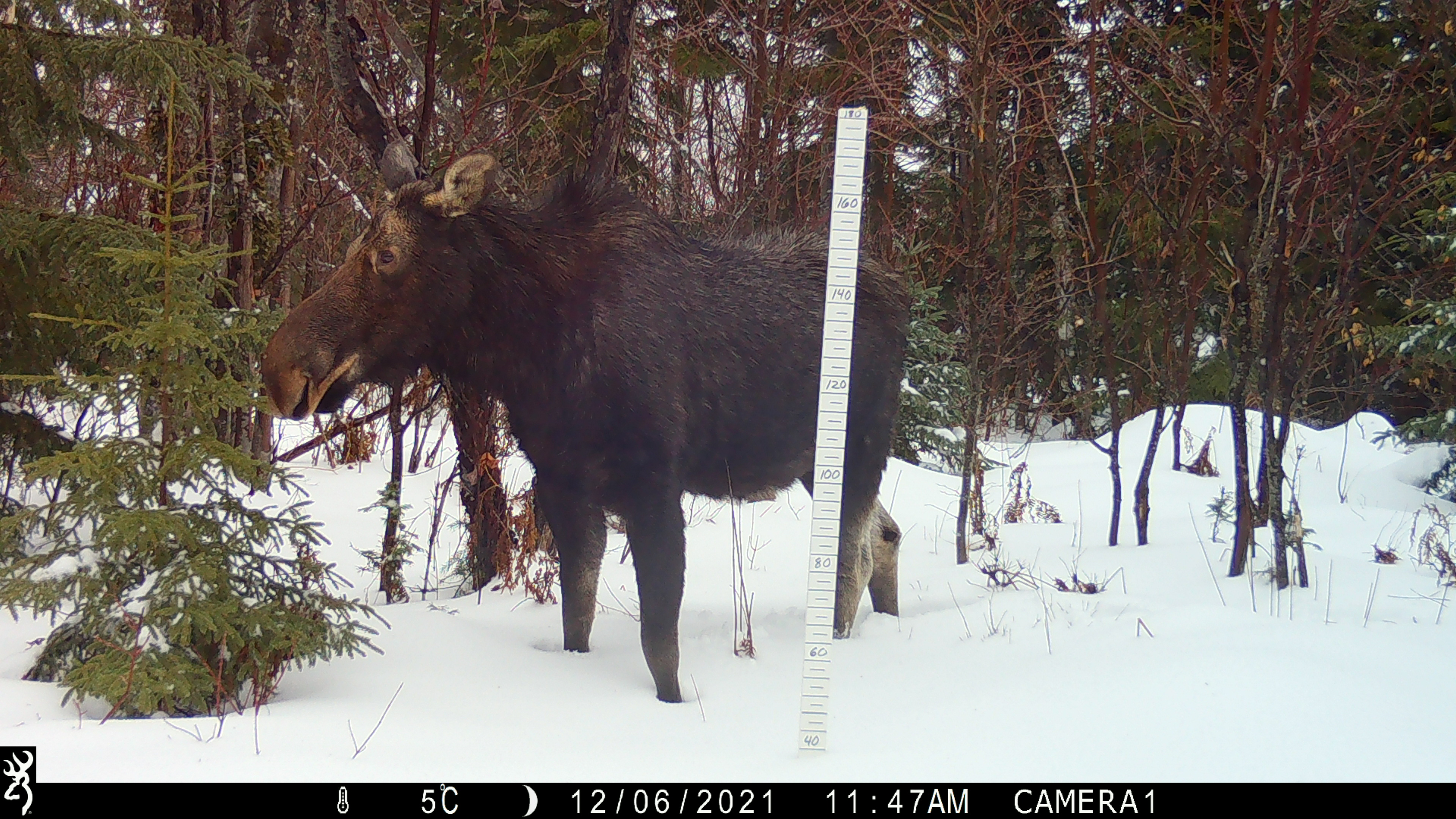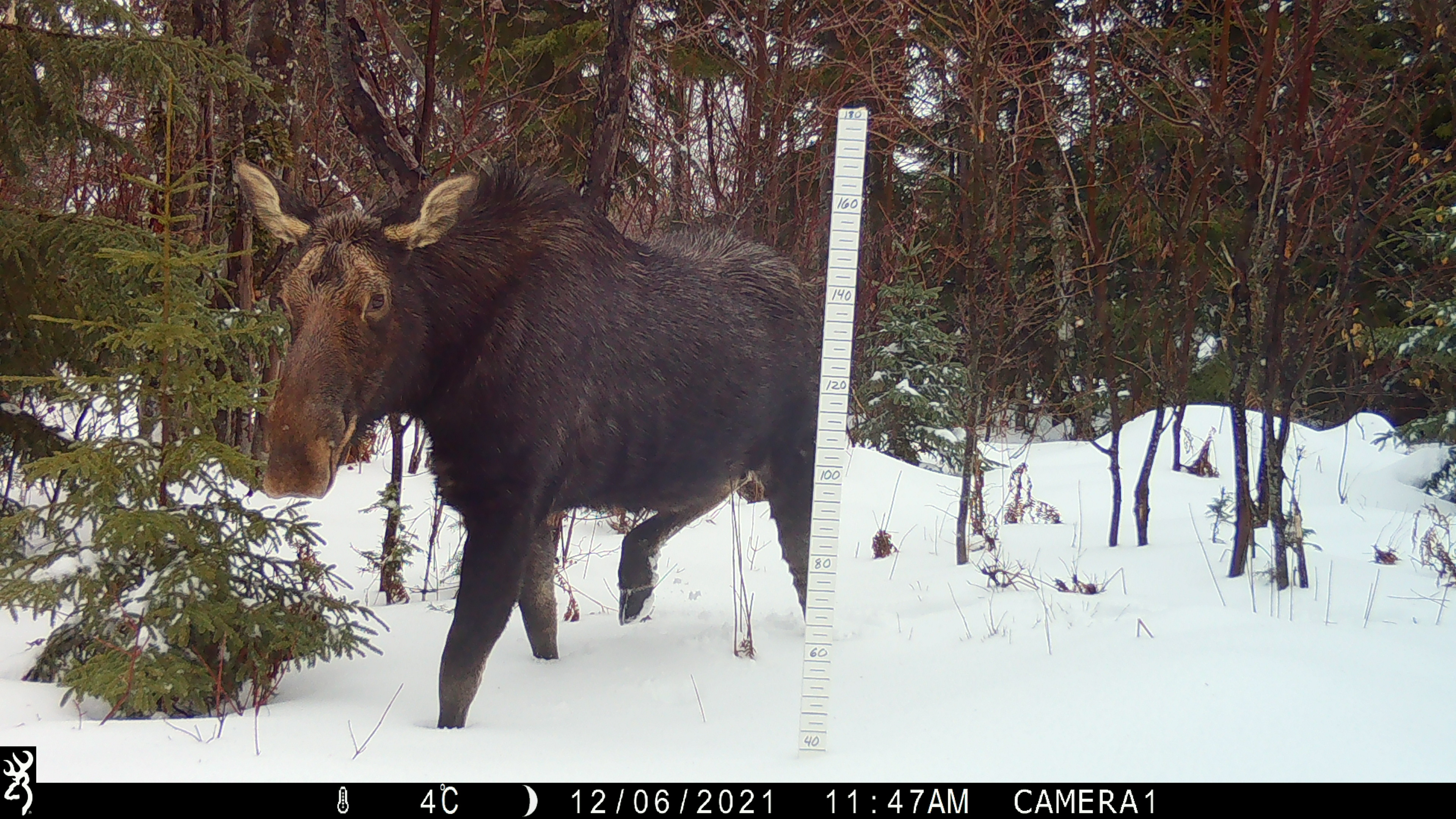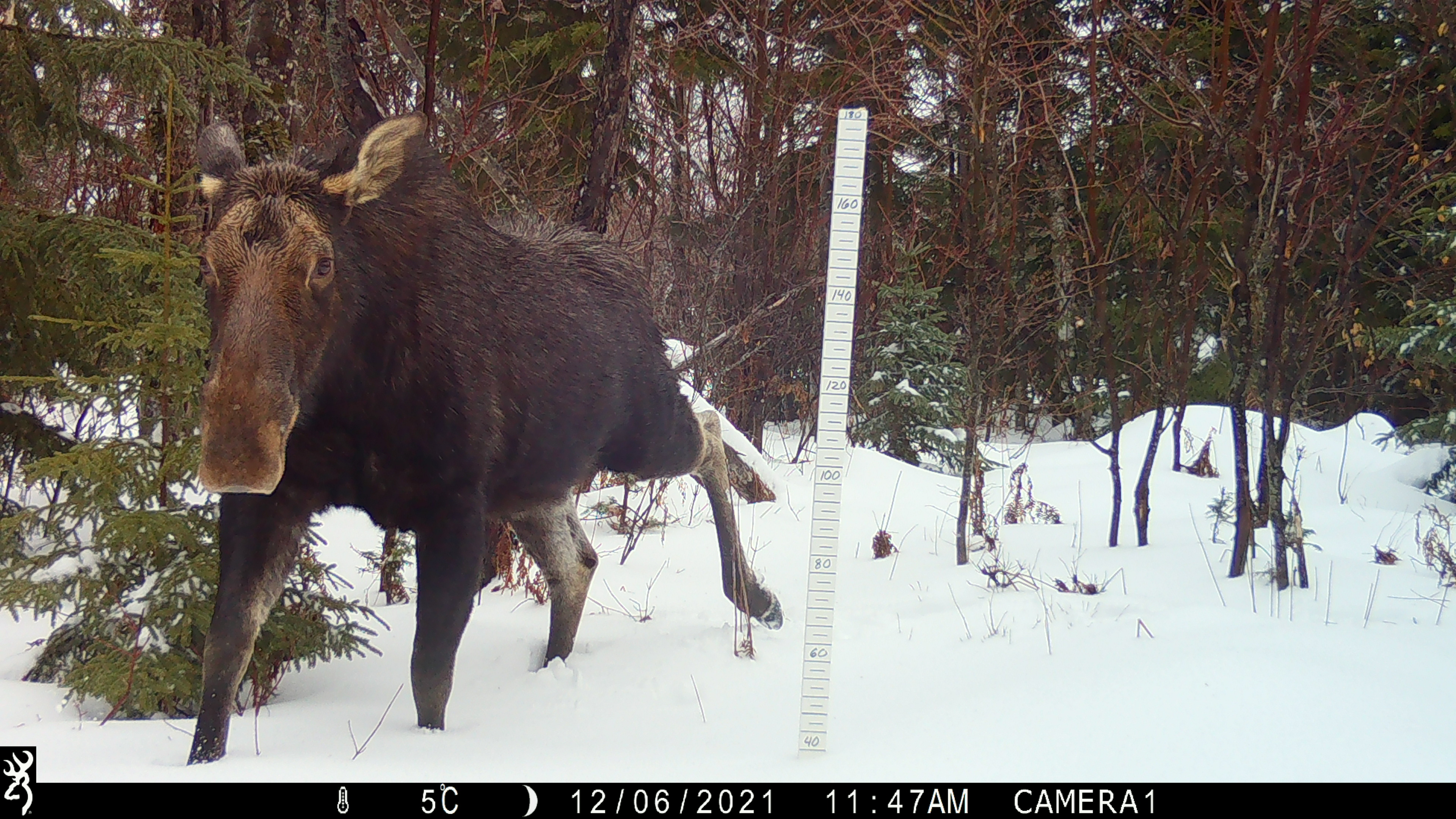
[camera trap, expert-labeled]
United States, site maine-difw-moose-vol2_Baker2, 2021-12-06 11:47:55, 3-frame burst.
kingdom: Animalia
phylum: Chordata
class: Mammalia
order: Artiodactyla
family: Cervidae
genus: Alces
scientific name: Alces alces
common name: moose